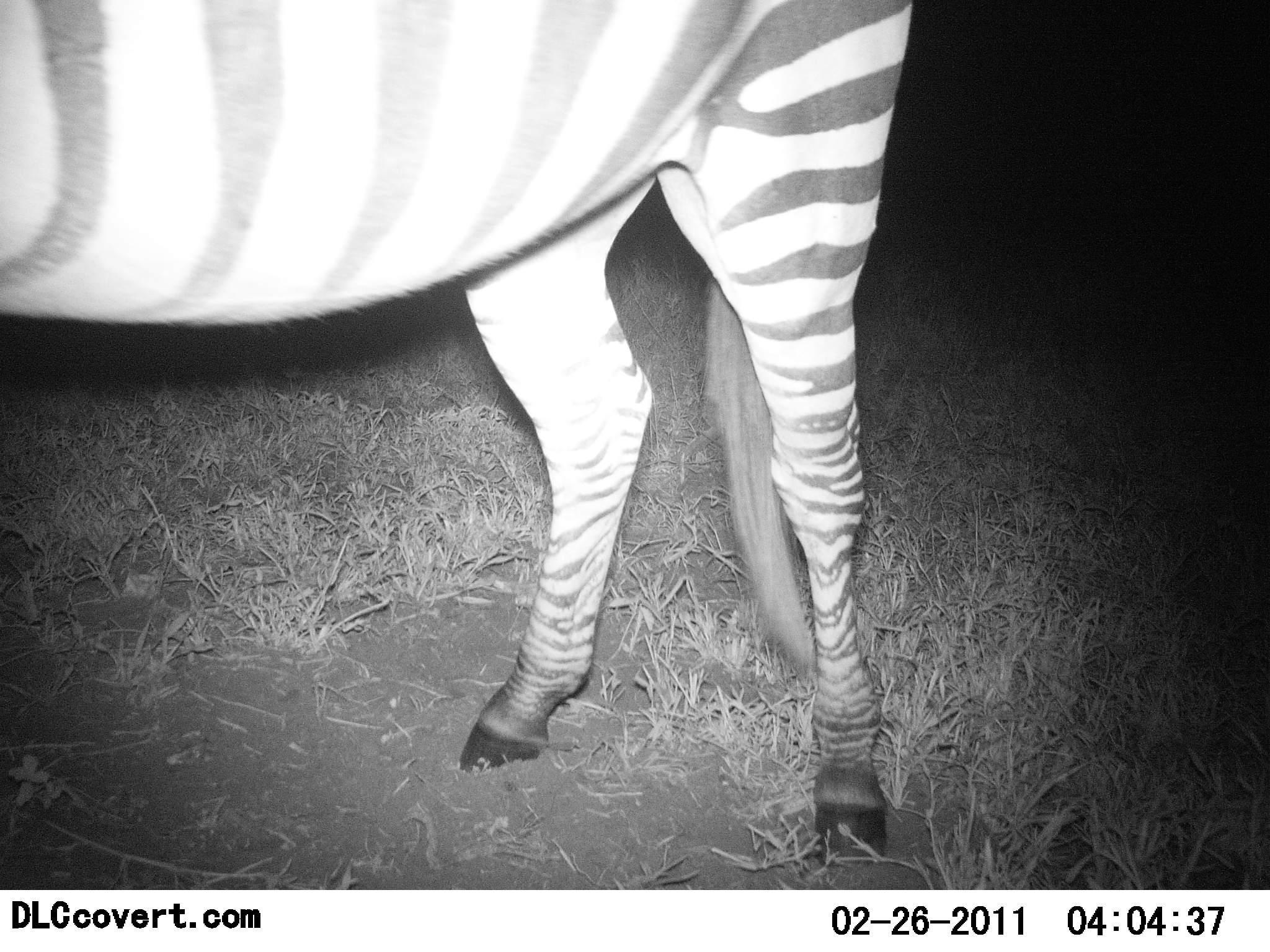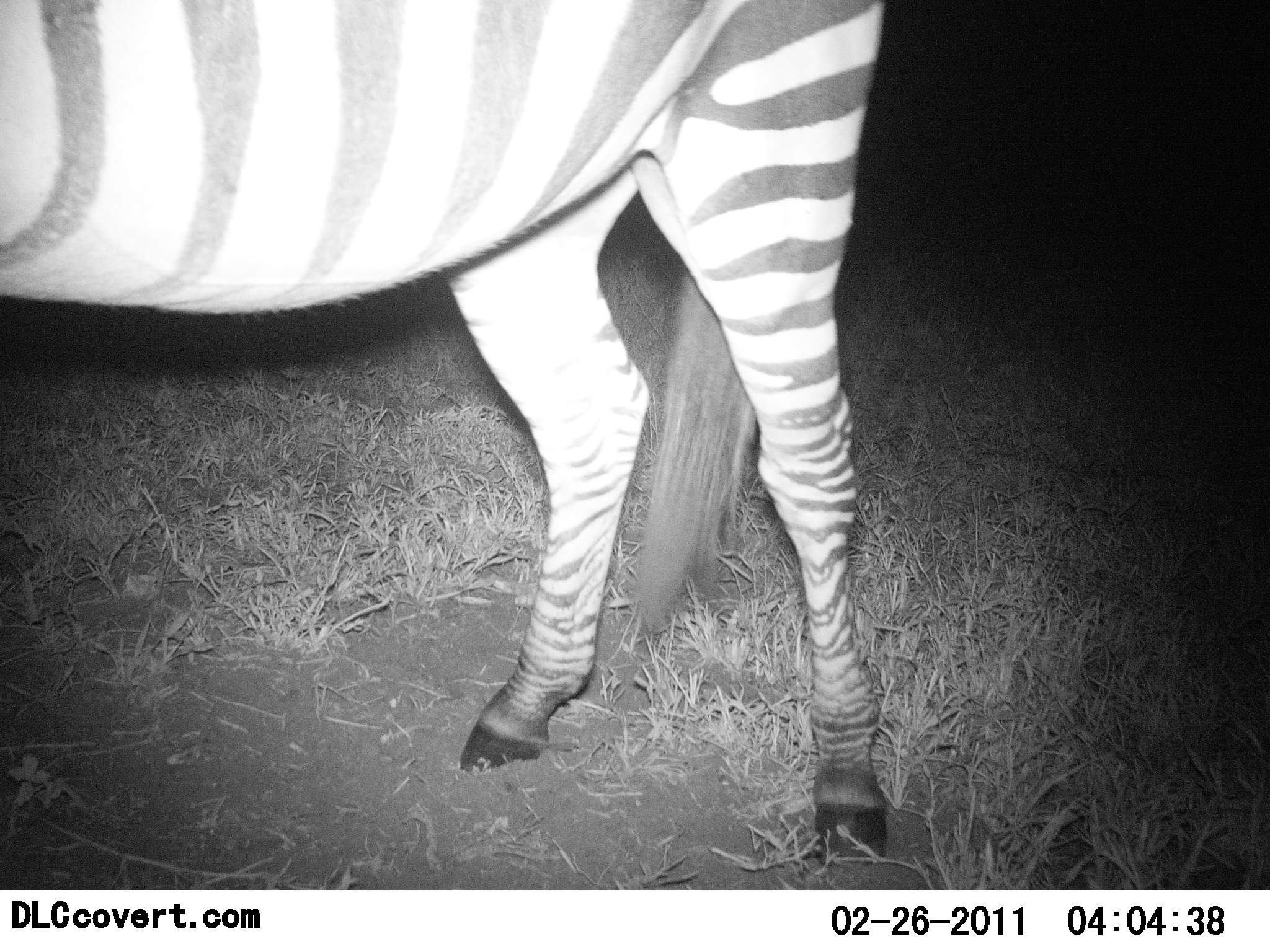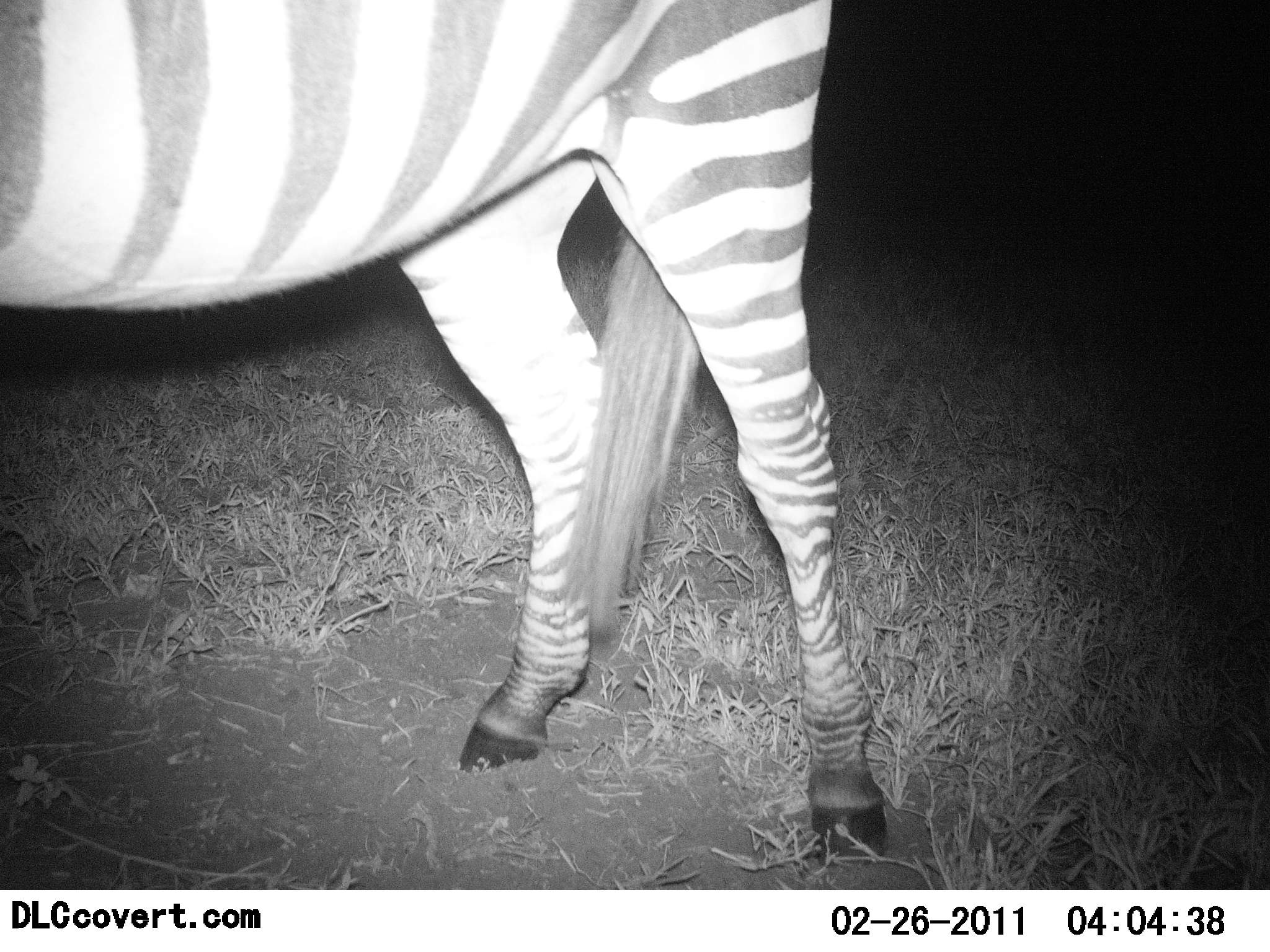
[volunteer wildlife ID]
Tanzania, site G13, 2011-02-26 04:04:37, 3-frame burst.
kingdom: Animalia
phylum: Chordata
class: Mammalia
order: Perissodactyla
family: Equidae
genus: Equus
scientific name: Equus quagga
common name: plains zebra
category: zebra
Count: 1.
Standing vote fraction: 85%.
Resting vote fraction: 8%.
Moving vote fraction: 0%.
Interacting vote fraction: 8%.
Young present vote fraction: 0%.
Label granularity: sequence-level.